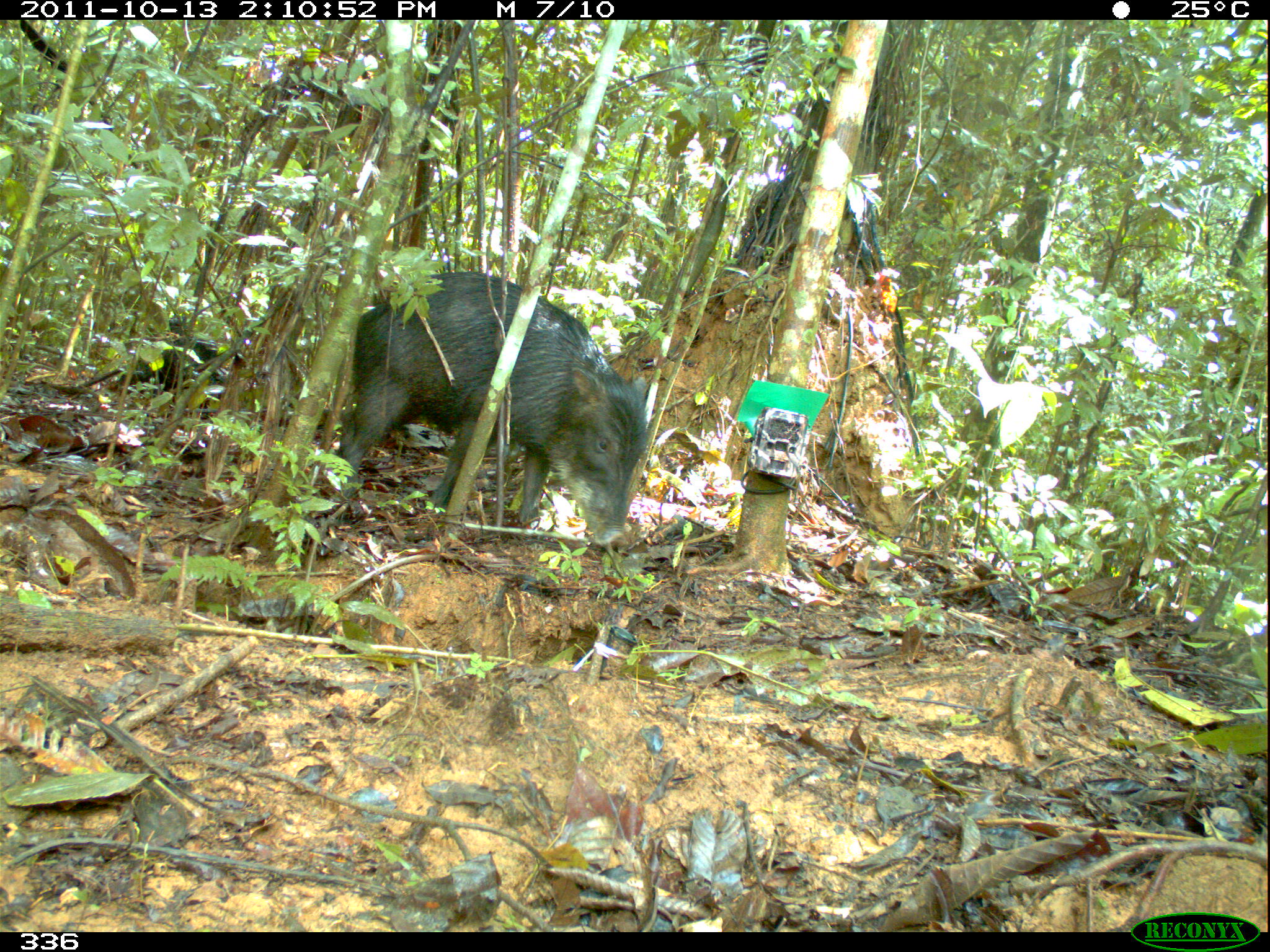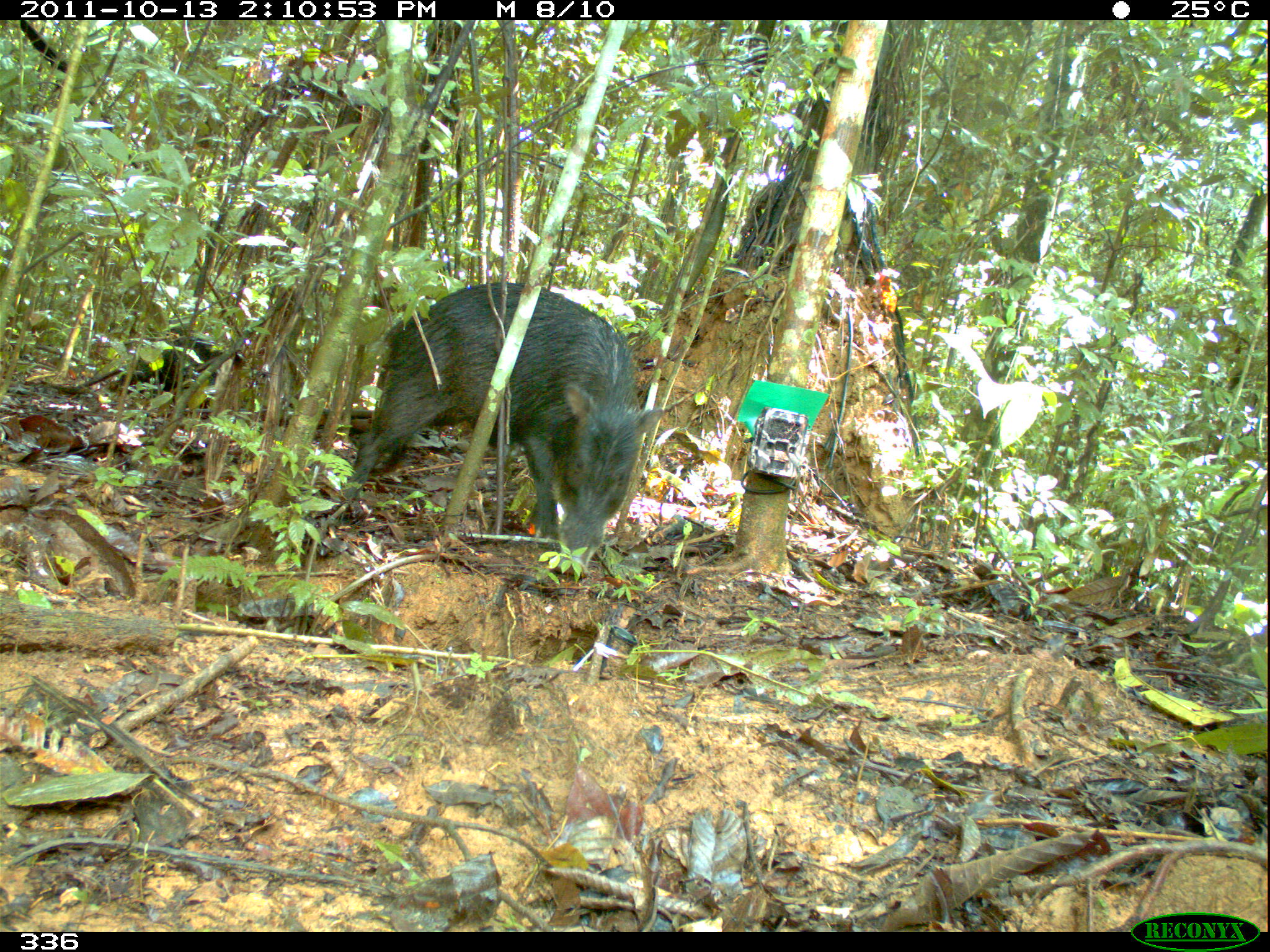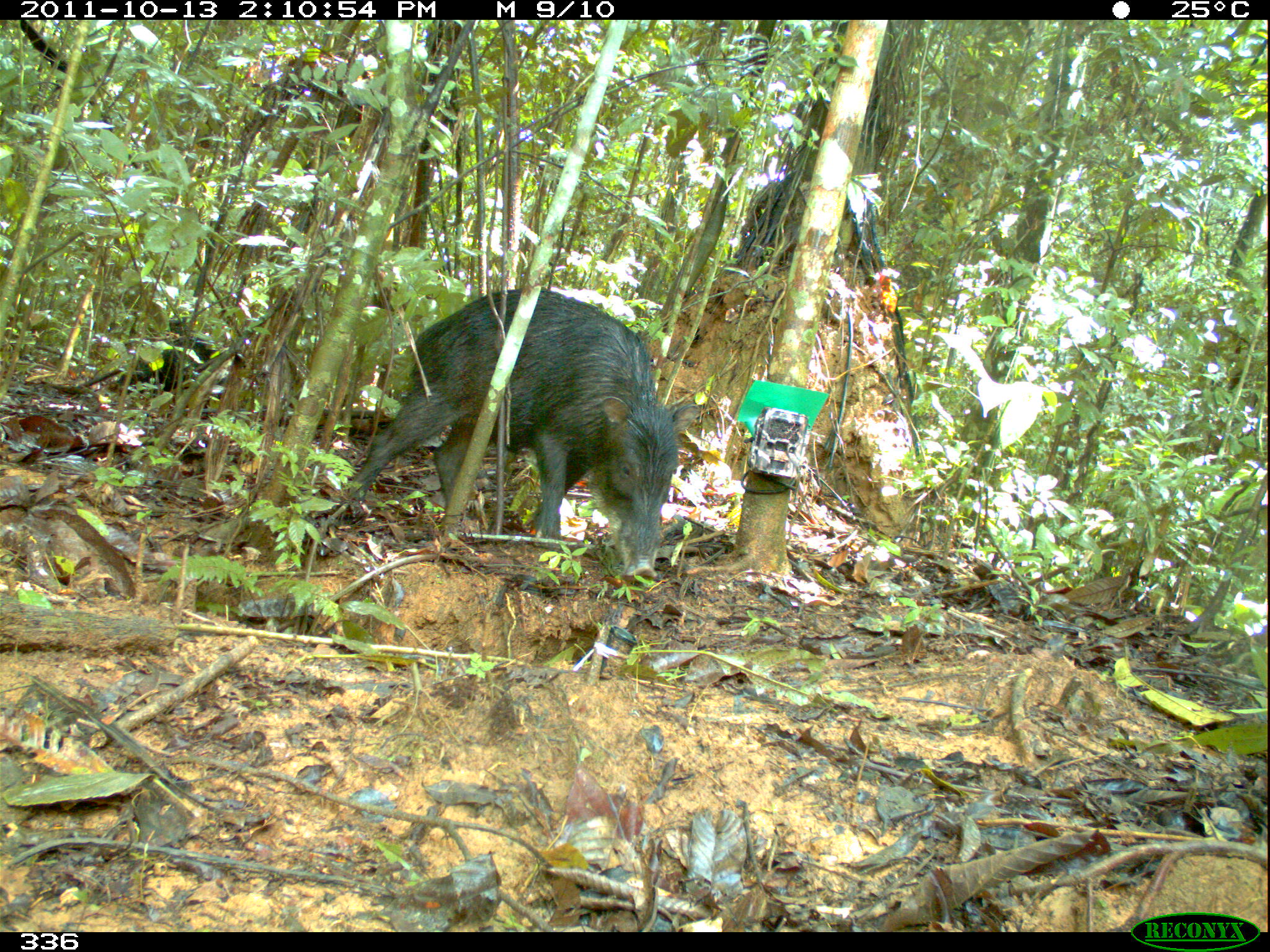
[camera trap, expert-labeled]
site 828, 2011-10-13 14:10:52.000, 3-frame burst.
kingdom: Animalia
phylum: Chordata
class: Mammalia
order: Artiodactyla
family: Tayassuidae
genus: Tayassu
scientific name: Tayassu pecari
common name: white-lipped peccary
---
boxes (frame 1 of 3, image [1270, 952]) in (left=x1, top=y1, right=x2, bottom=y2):
tayassu pecari: (left=334, top=270, right=649, bottom=547); (left=115, top=316, right=225, bottom=419)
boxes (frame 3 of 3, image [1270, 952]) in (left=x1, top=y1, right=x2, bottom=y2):
tayassu pecari: (left=346, top=283, right=700, bottom=581); (left=132, top=320, right=244, bottom=388)